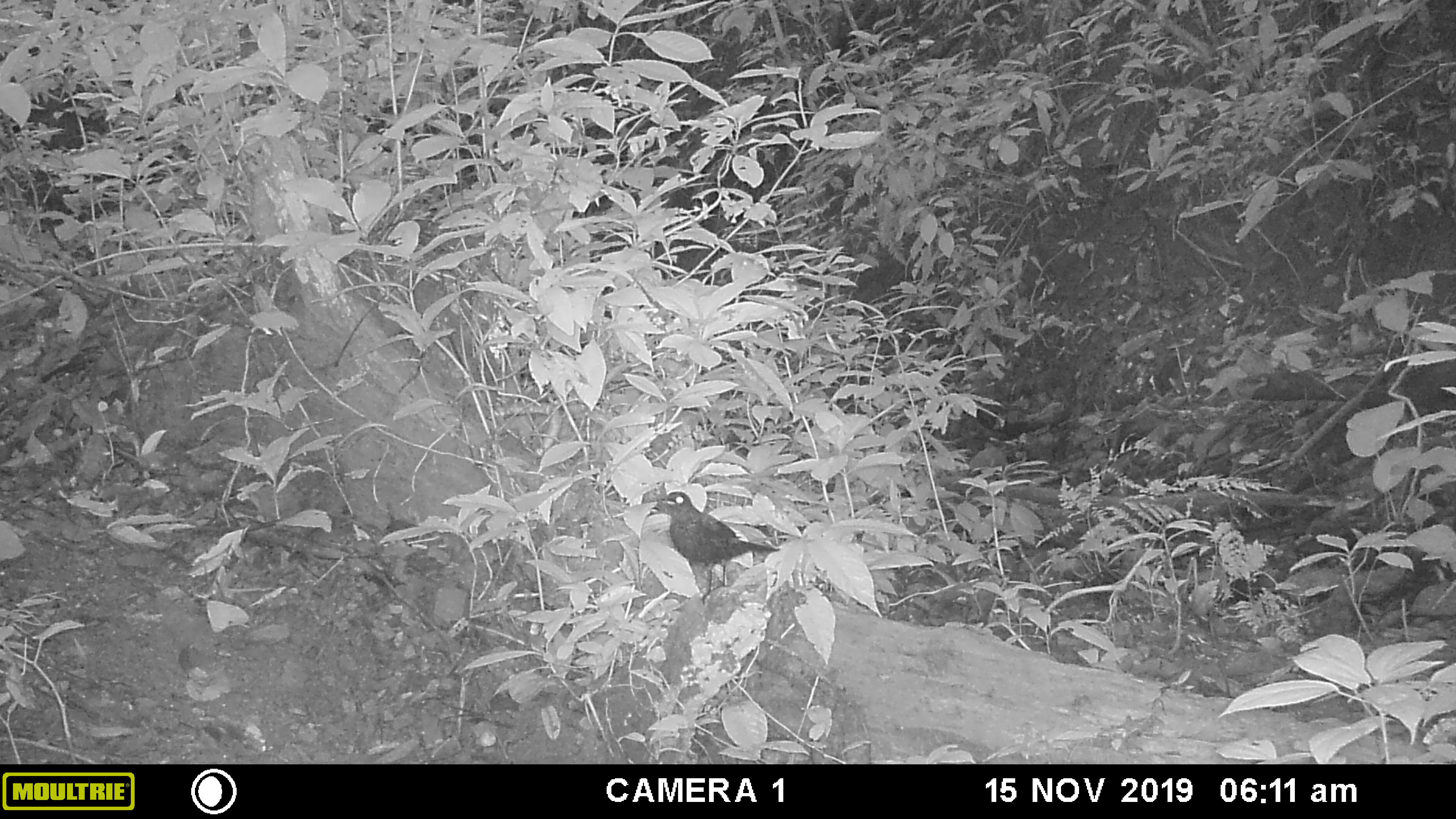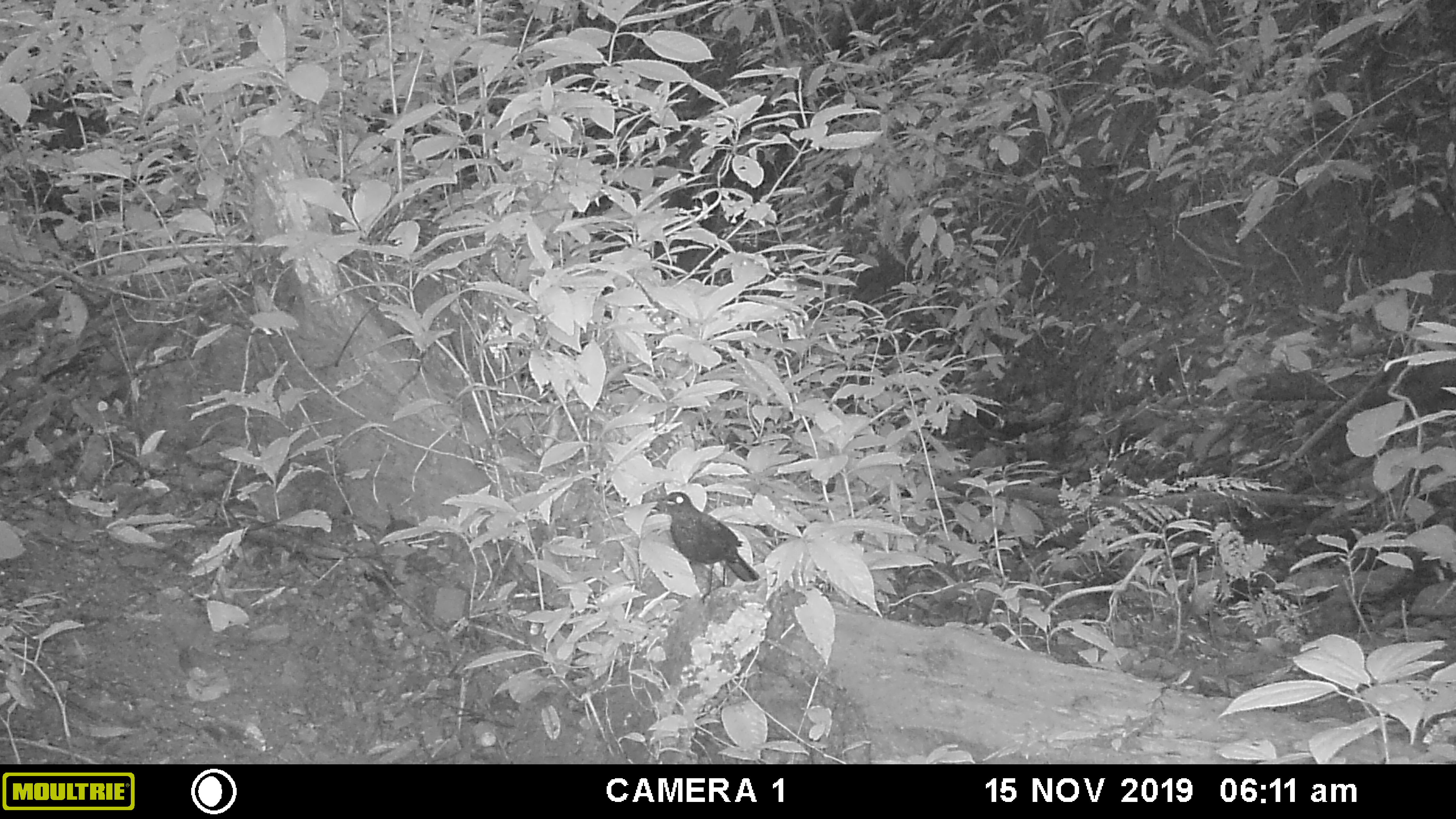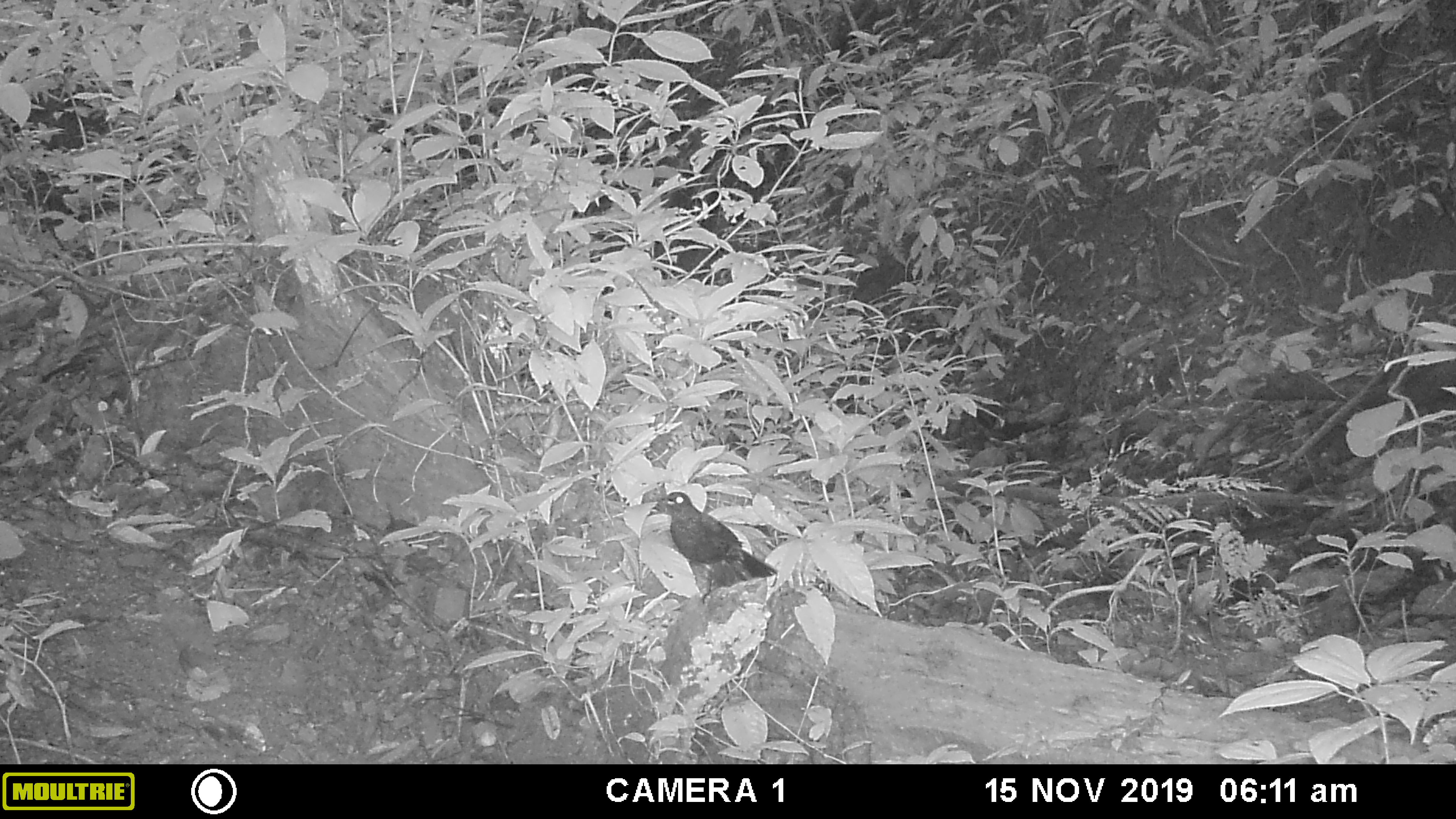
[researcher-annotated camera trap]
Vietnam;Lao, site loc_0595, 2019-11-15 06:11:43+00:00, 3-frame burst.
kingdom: Animalia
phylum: Chordata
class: Aves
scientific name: Aves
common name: bird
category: unidentified bird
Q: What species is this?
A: Unidentified bird (bird) (Aves).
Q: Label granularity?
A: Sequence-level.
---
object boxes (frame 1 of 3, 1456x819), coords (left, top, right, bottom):
unidentified bird: (659, 490, 781, 606)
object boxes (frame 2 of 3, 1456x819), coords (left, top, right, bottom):
unidentified bird: (656, 491, 761, 605)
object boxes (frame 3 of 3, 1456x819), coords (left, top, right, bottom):
unidentified bird: (659, 491, 779, 605)